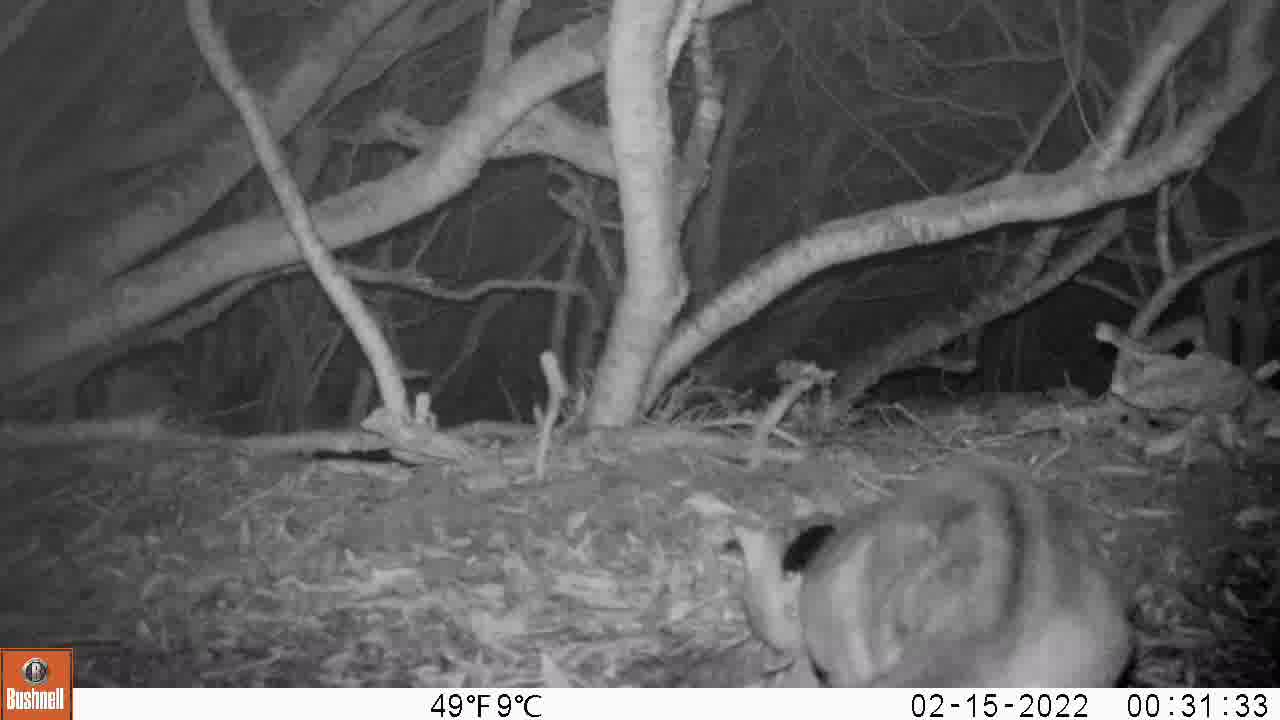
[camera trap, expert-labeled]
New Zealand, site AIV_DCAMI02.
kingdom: Animalia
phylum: Chordata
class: Mammalia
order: Carnivora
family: Felidae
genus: Felis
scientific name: Felis catus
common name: domestic cat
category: cat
Cat (domestic cat) (Felis catus).